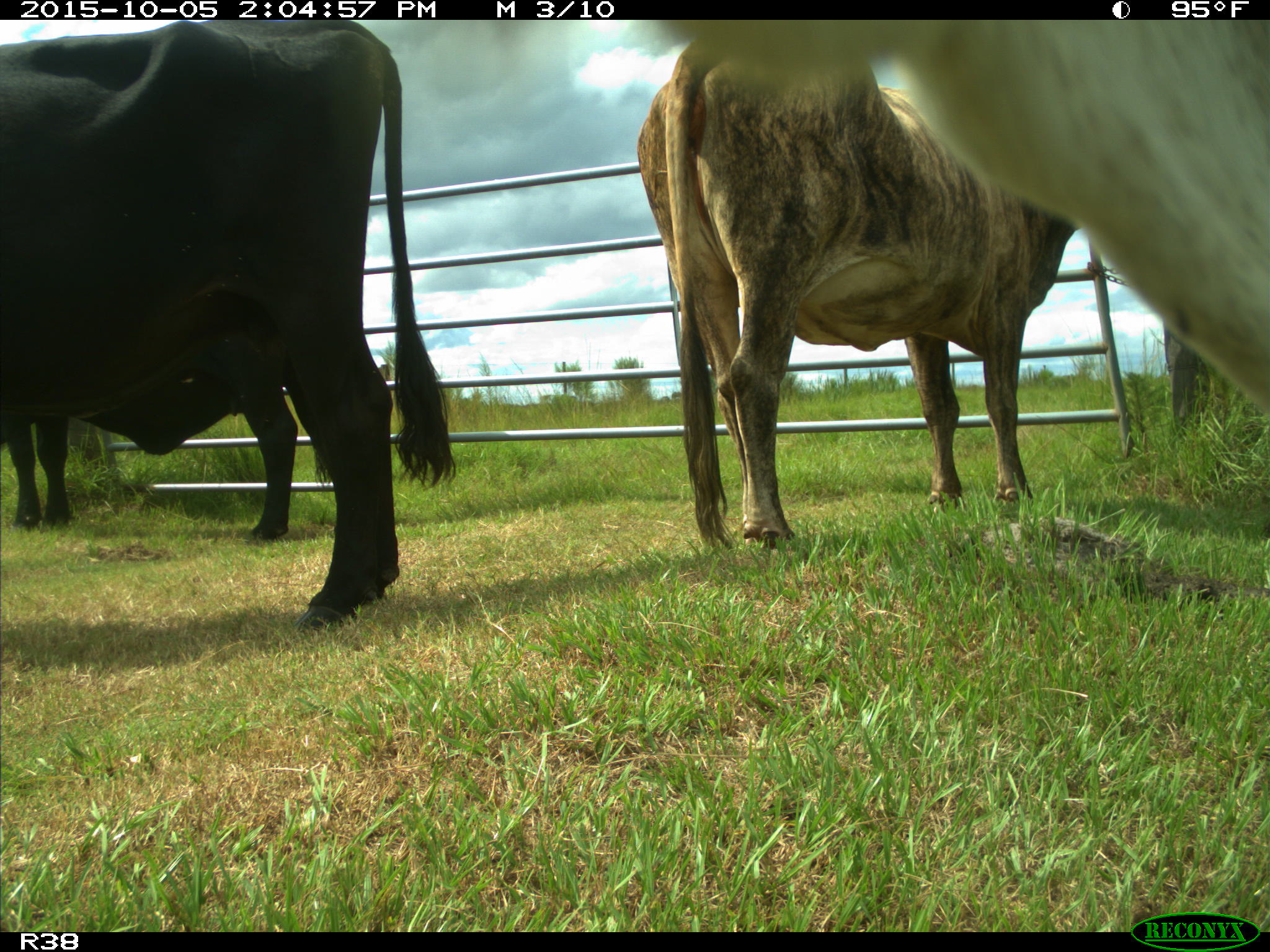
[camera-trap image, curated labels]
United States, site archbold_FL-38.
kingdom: Animalia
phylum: Chordata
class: Mammalia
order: Artiodactyla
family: Bovidae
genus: Bos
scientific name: Bos taurus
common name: domestic cow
Bos taurus (domestic cow).